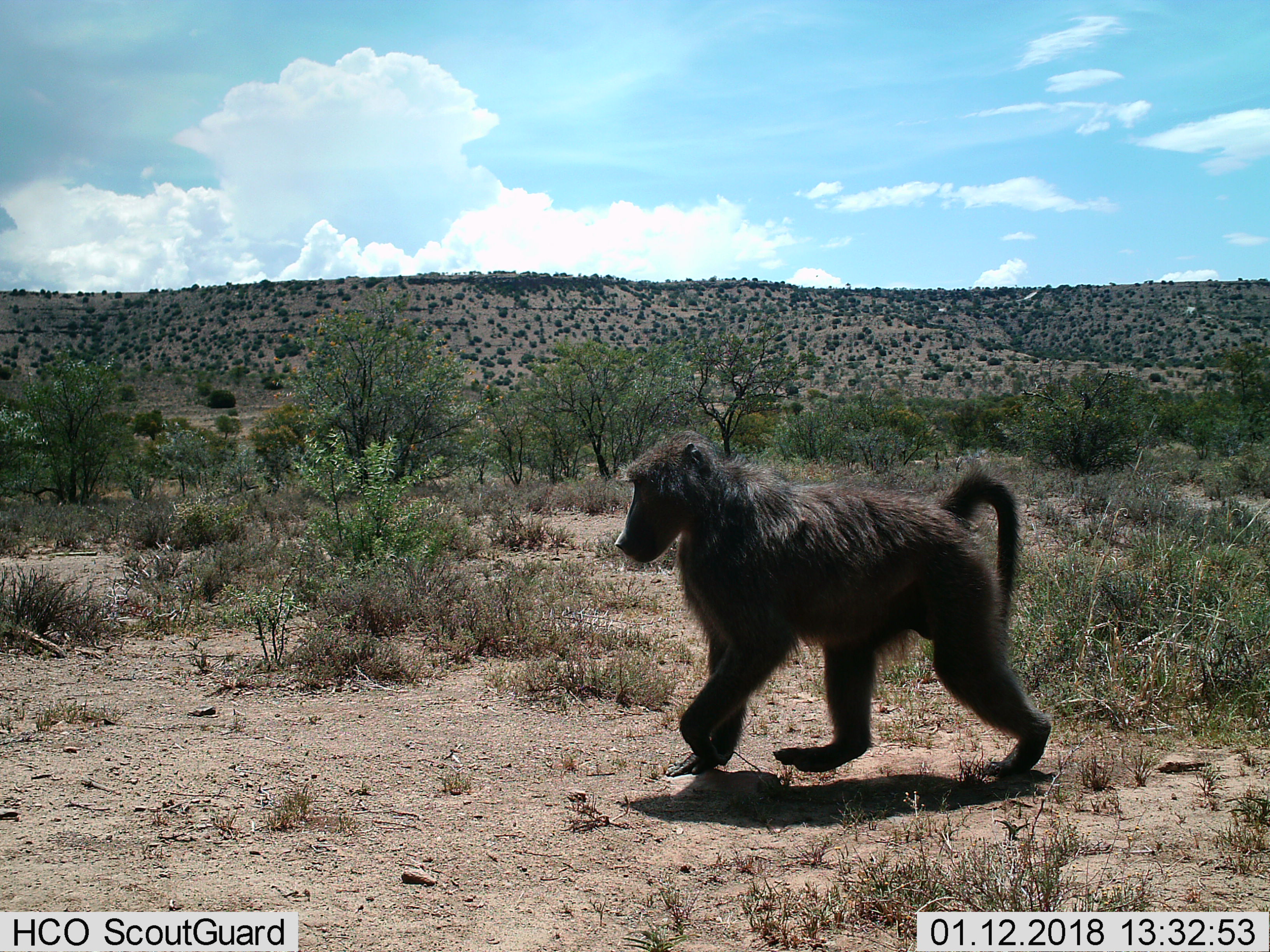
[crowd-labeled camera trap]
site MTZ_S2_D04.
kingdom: Animalia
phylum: Chordata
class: Mammalia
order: Primates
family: Cercopithecidae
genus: Papio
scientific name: Papio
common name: baboon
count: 1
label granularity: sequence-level